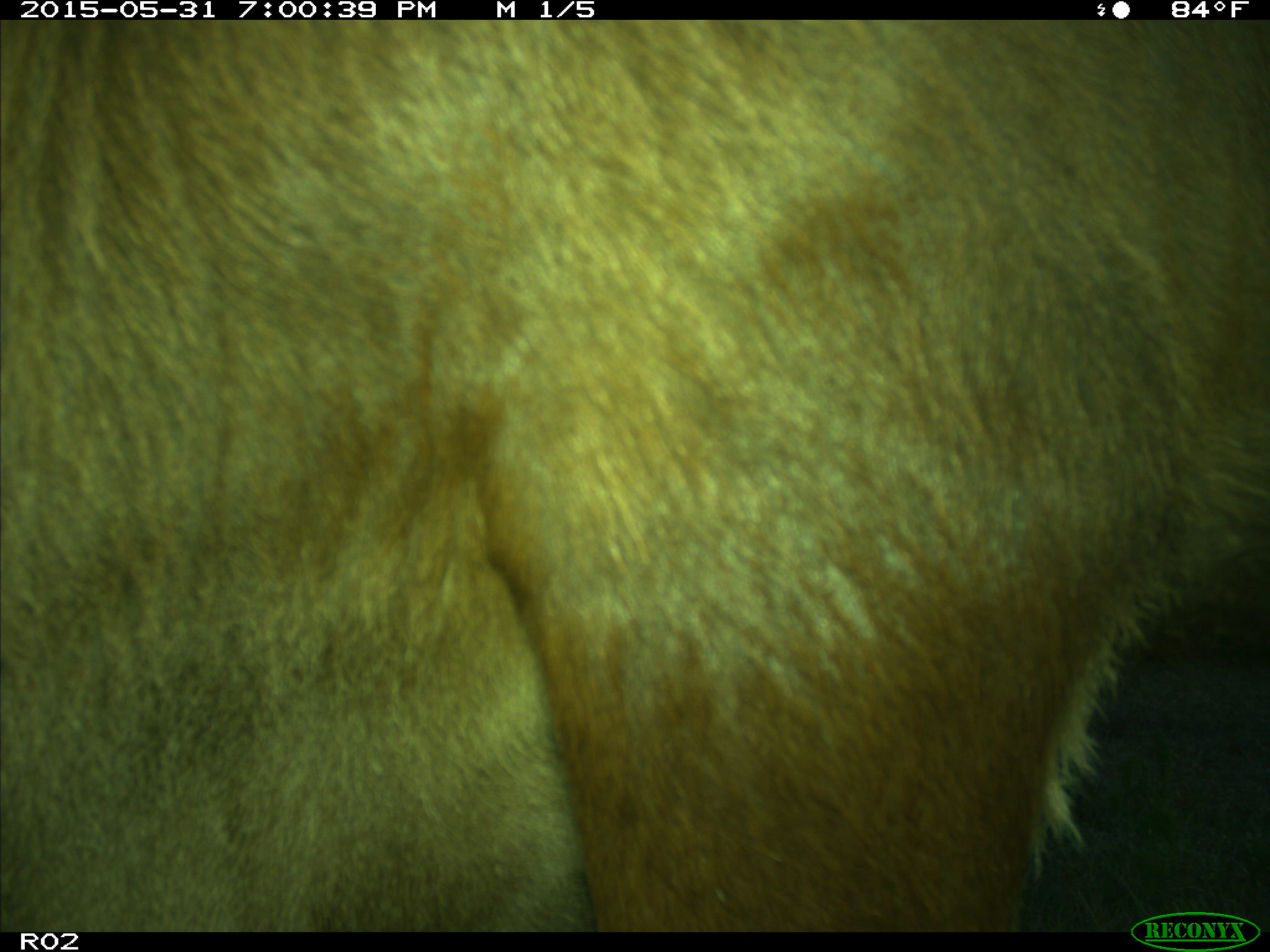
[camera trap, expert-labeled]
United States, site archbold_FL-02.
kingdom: Animalia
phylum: Chordata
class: Mammalia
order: Artiodactyla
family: Bovidae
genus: Bos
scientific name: Bos taurus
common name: domestic cow